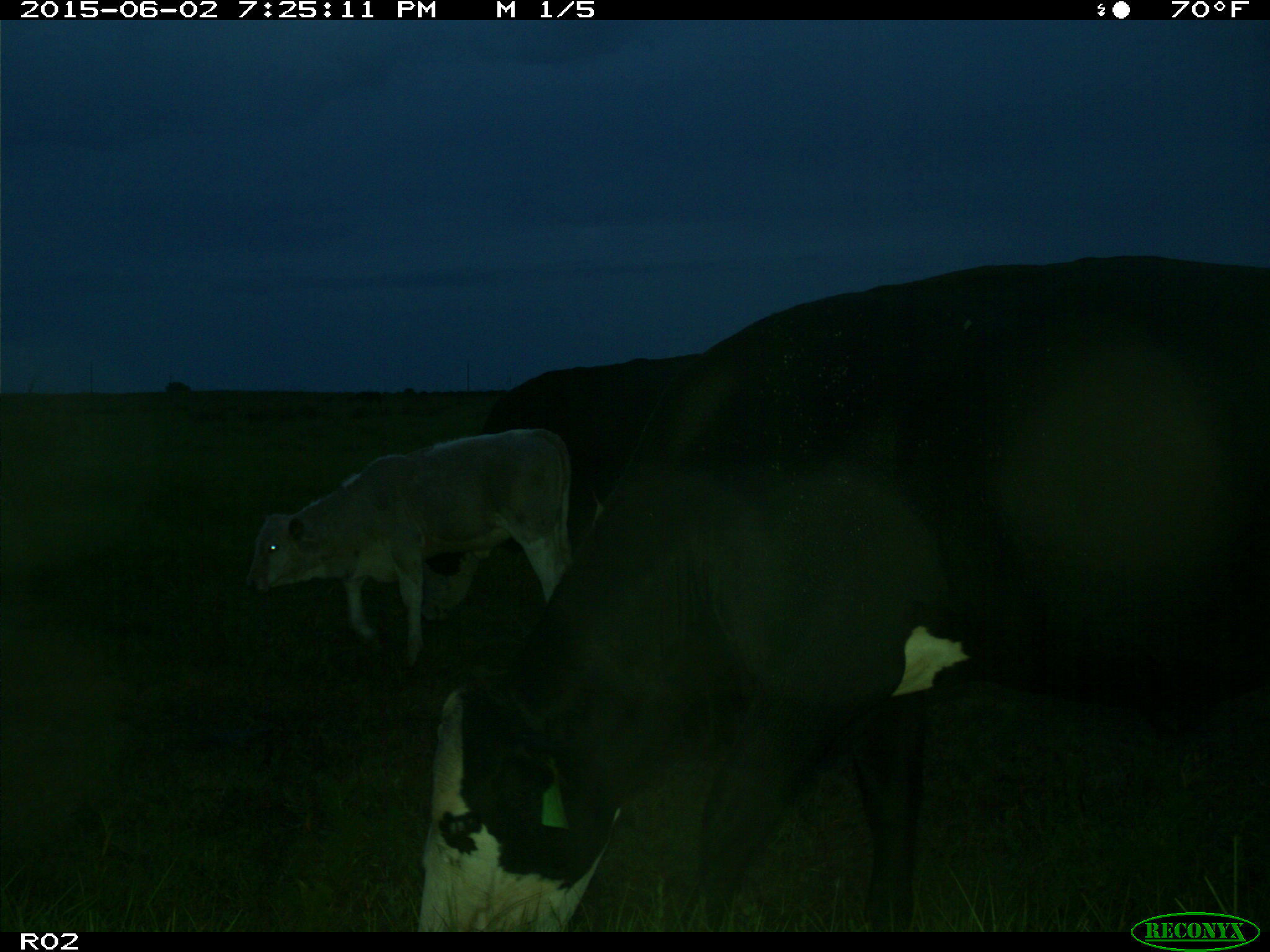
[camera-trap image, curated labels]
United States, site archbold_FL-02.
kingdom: Animalia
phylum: Chordata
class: Mammalia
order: Artiodactyla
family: Bovidae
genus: Bos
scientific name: Bos taurus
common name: domestic cow